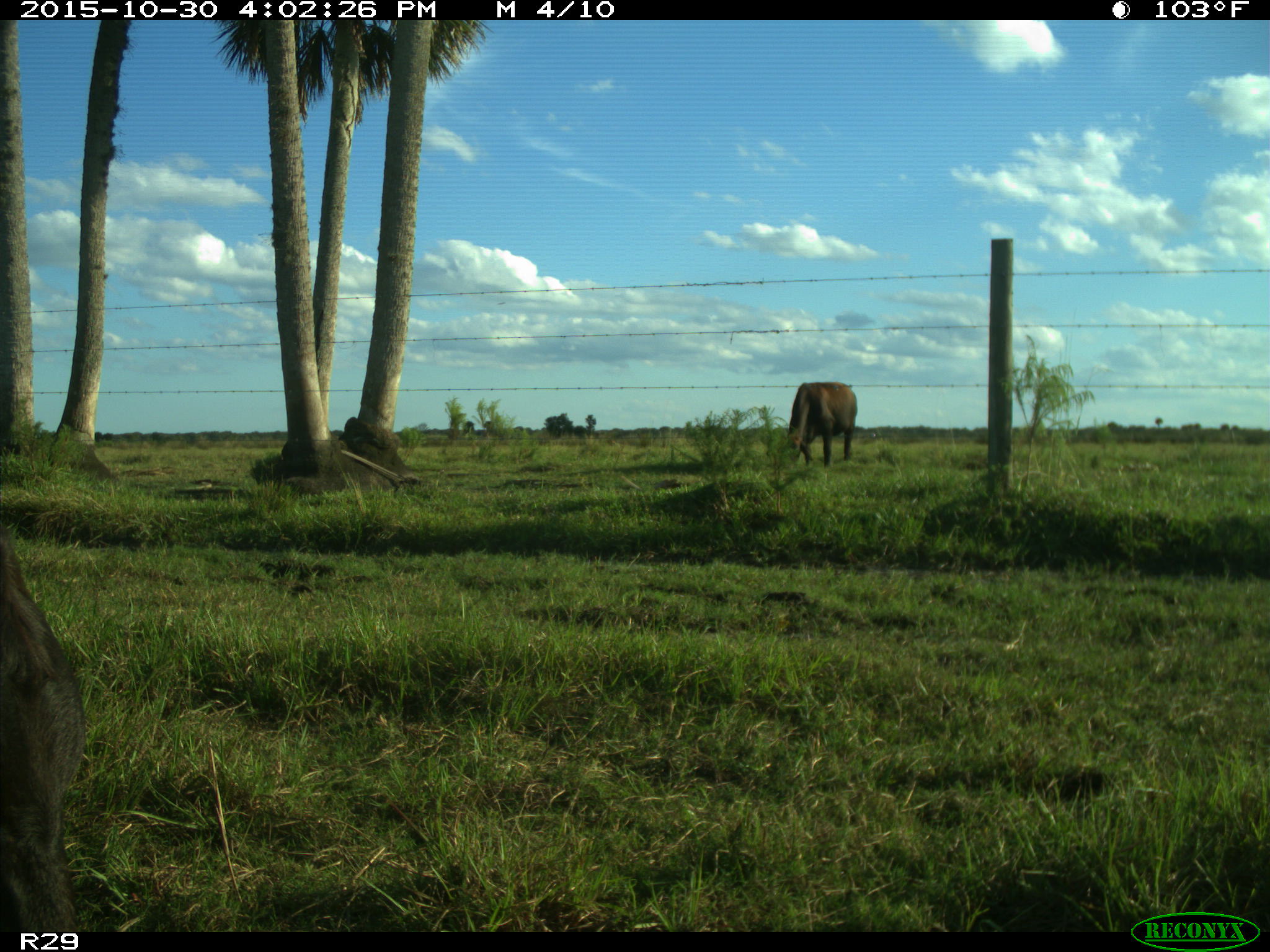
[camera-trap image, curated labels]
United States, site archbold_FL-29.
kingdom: Animalia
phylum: Chordata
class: Mammalia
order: Artiodactyla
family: Bovidae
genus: Bos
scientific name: Bos taurus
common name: domestic cow